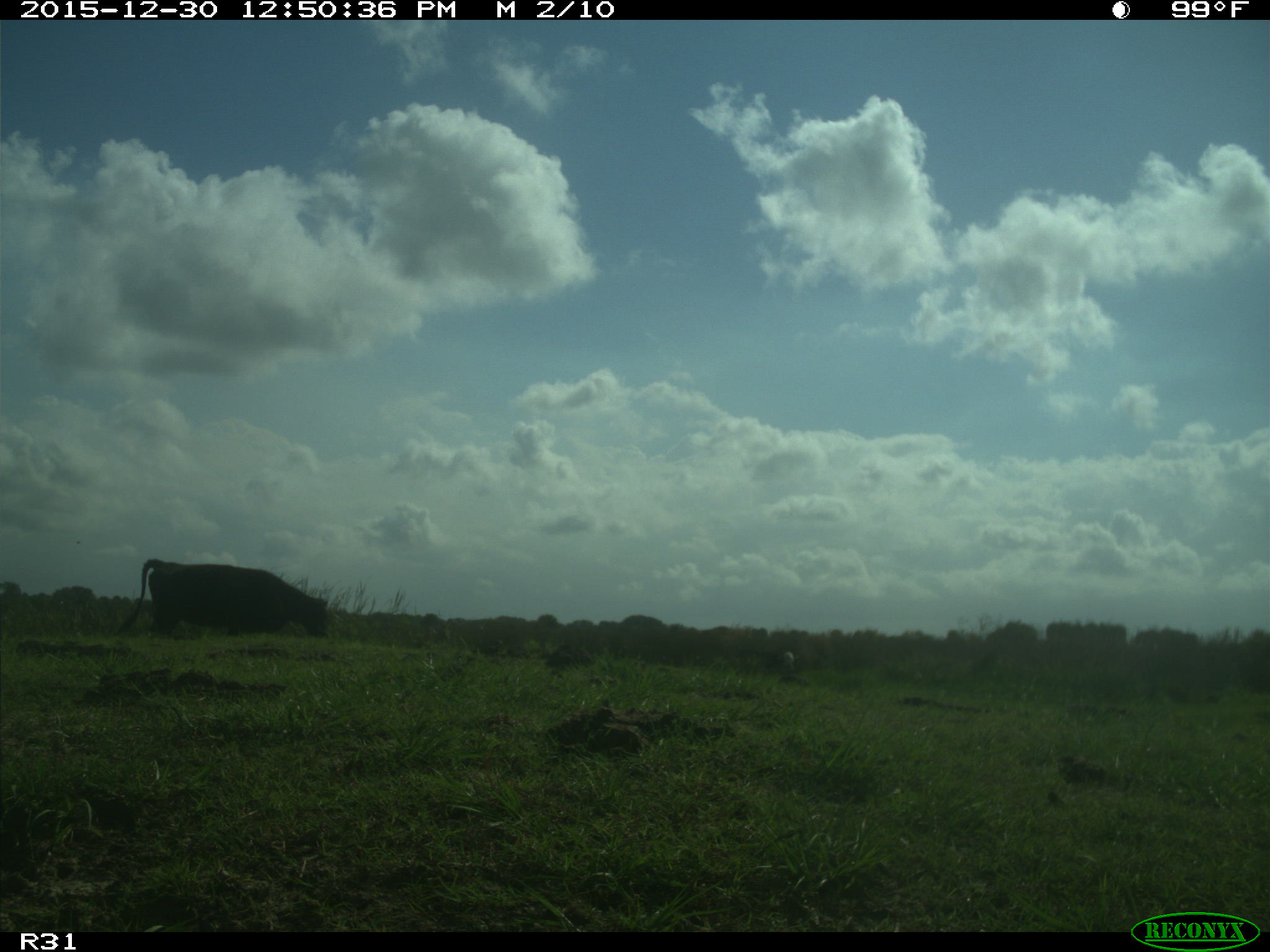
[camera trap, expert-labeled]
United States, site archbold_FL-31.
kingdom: Animalia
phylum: Chordata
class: Mammalia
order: Artiodactyla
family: Bovidae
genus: Bos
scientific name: Bos taurus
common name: domestic cow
Bos taurus (domestic cow).